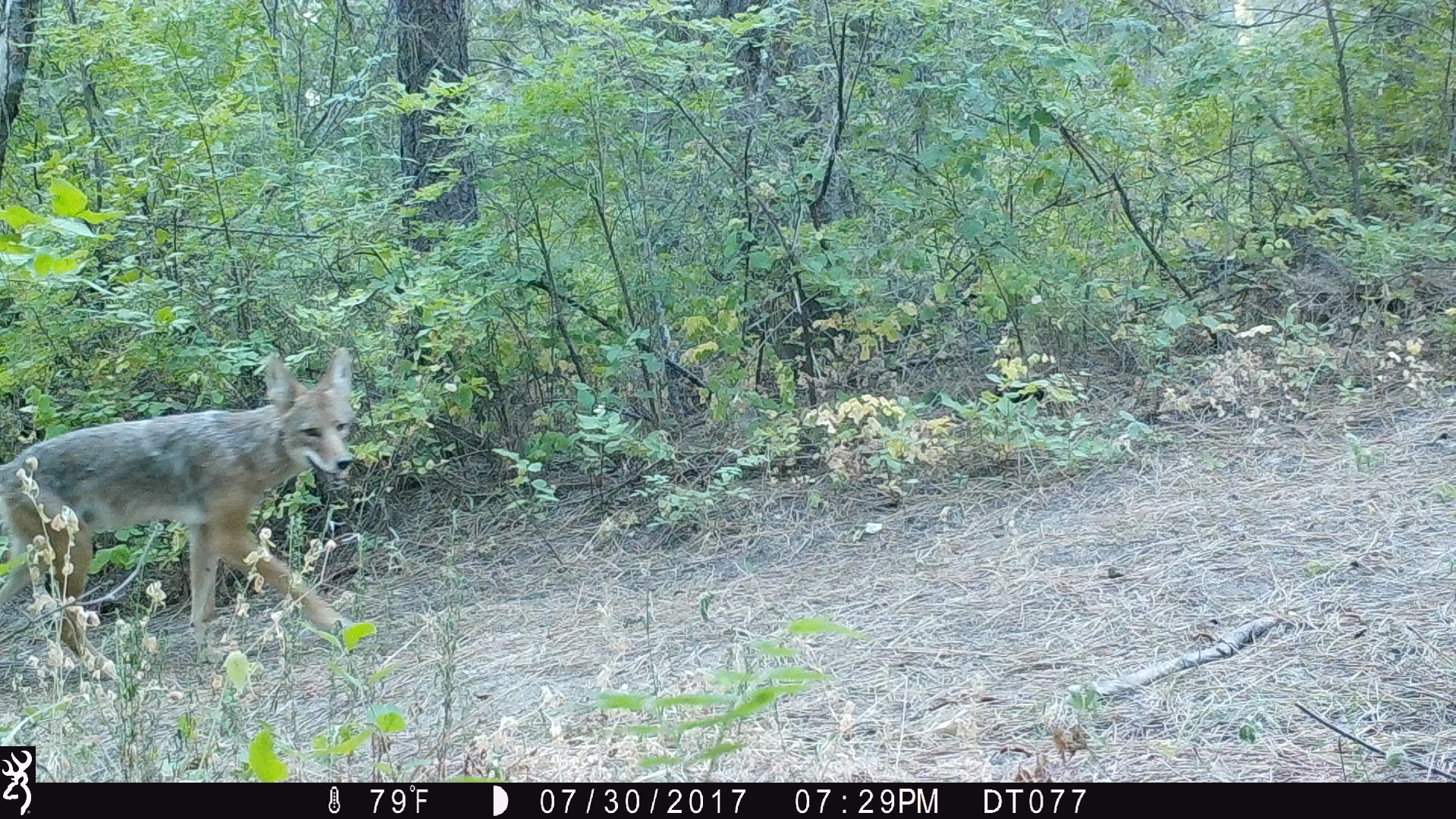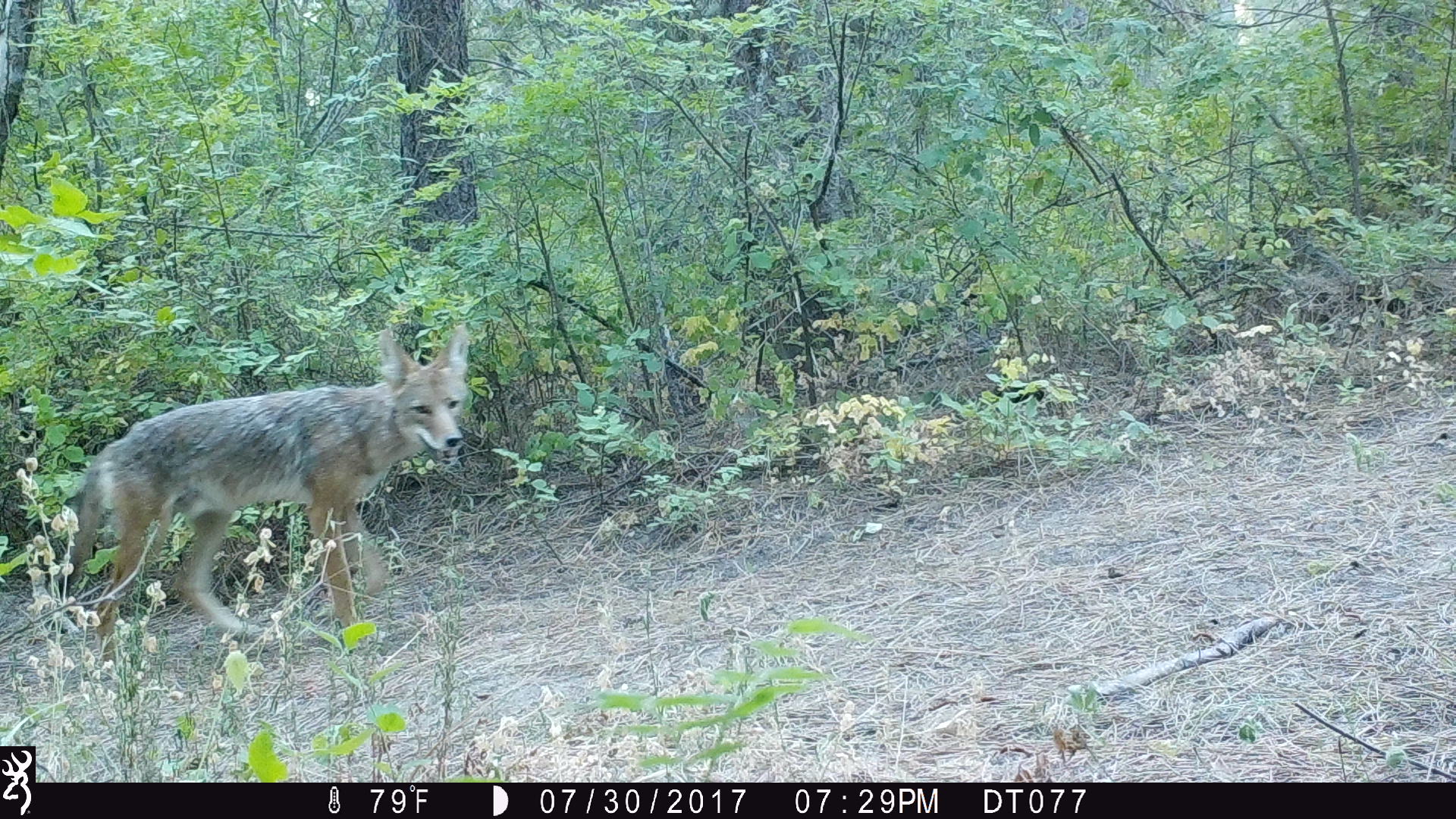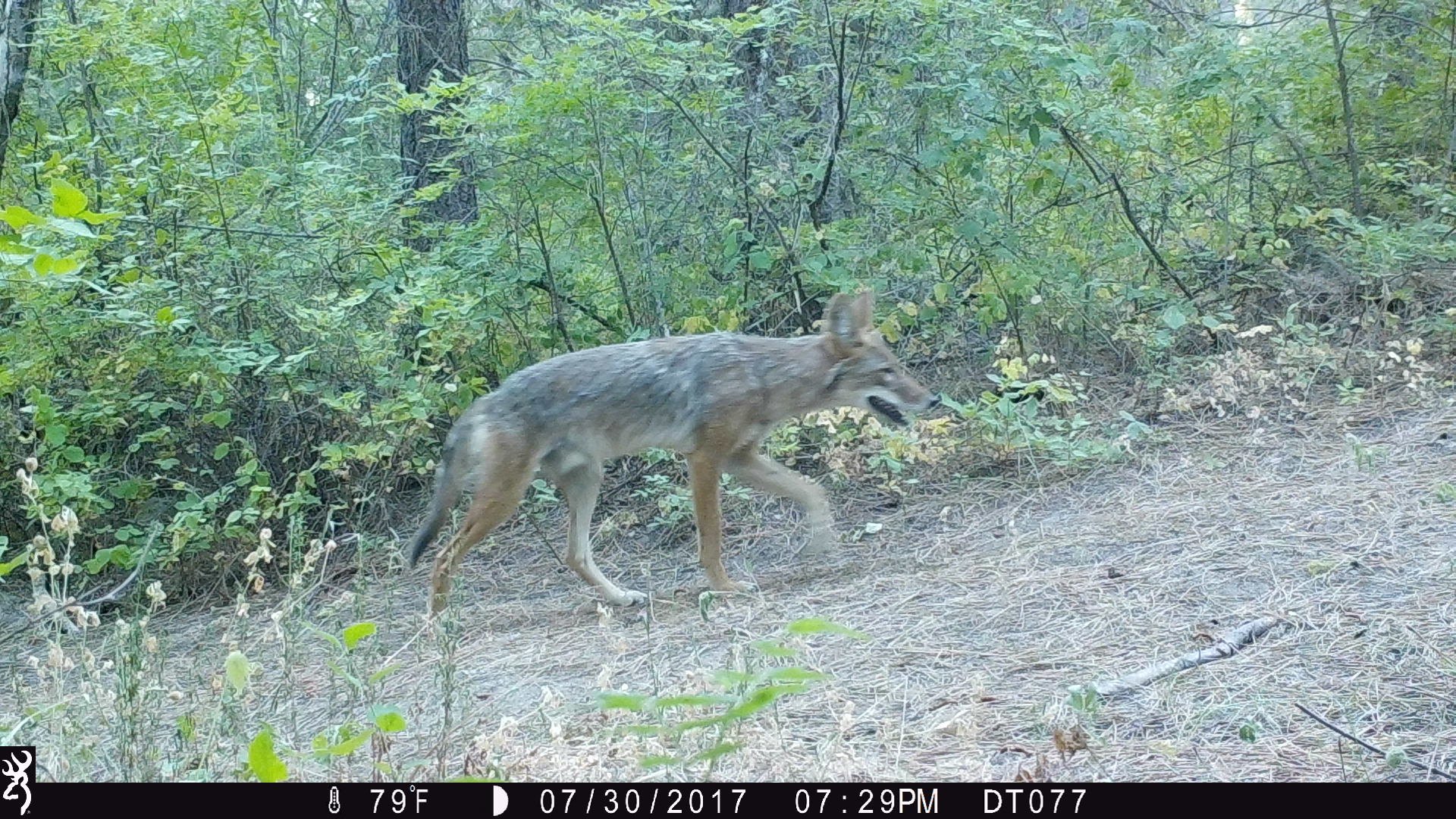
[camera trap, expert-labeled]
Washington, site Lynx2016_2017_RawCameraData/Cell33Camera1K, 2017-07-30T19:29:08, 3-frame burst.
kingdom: Animalia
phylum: Chordata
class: Mammalia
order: Carnivora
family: Canidae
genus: Canis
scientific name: Canis latrans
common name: coyote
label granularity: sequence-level